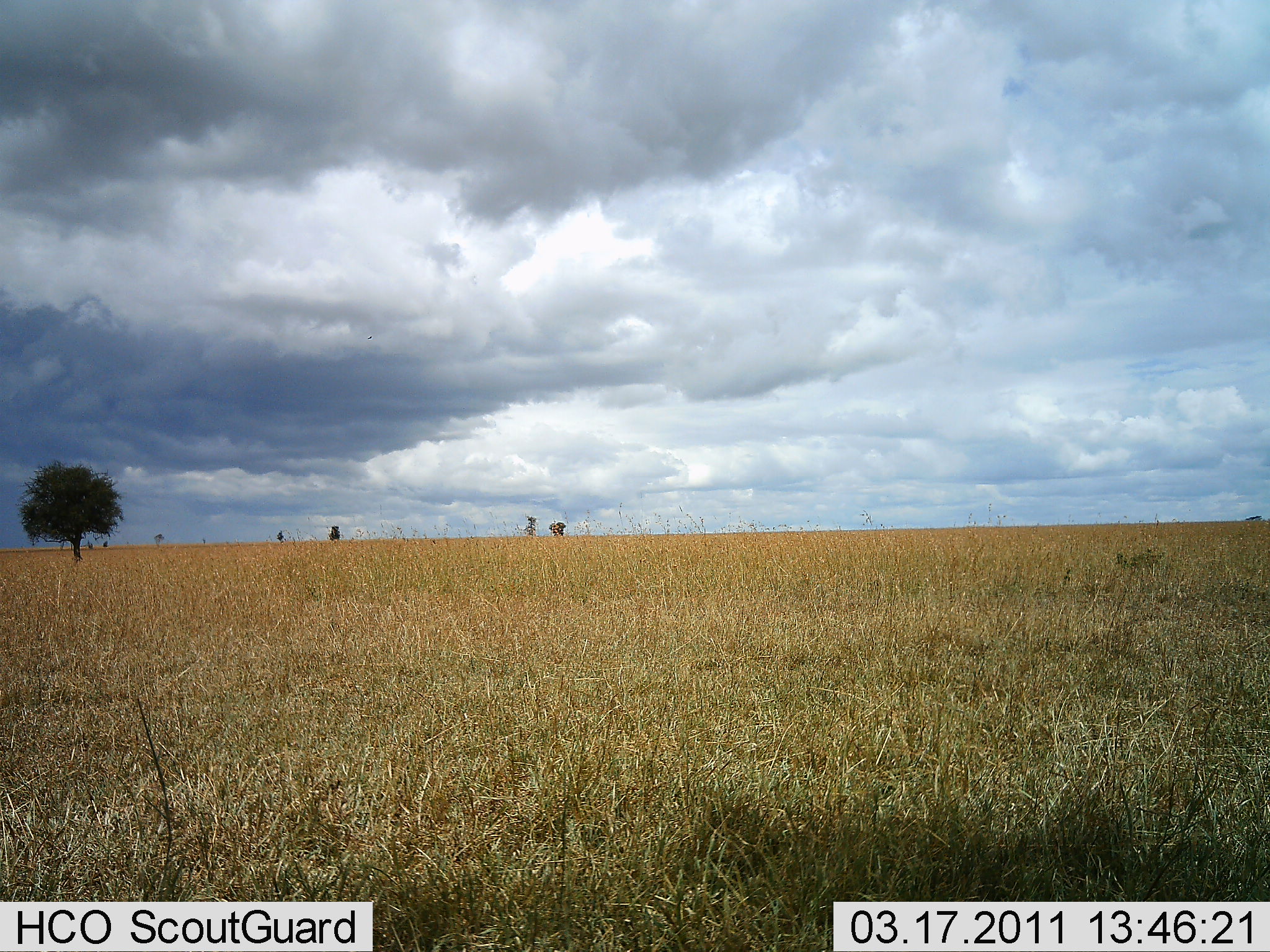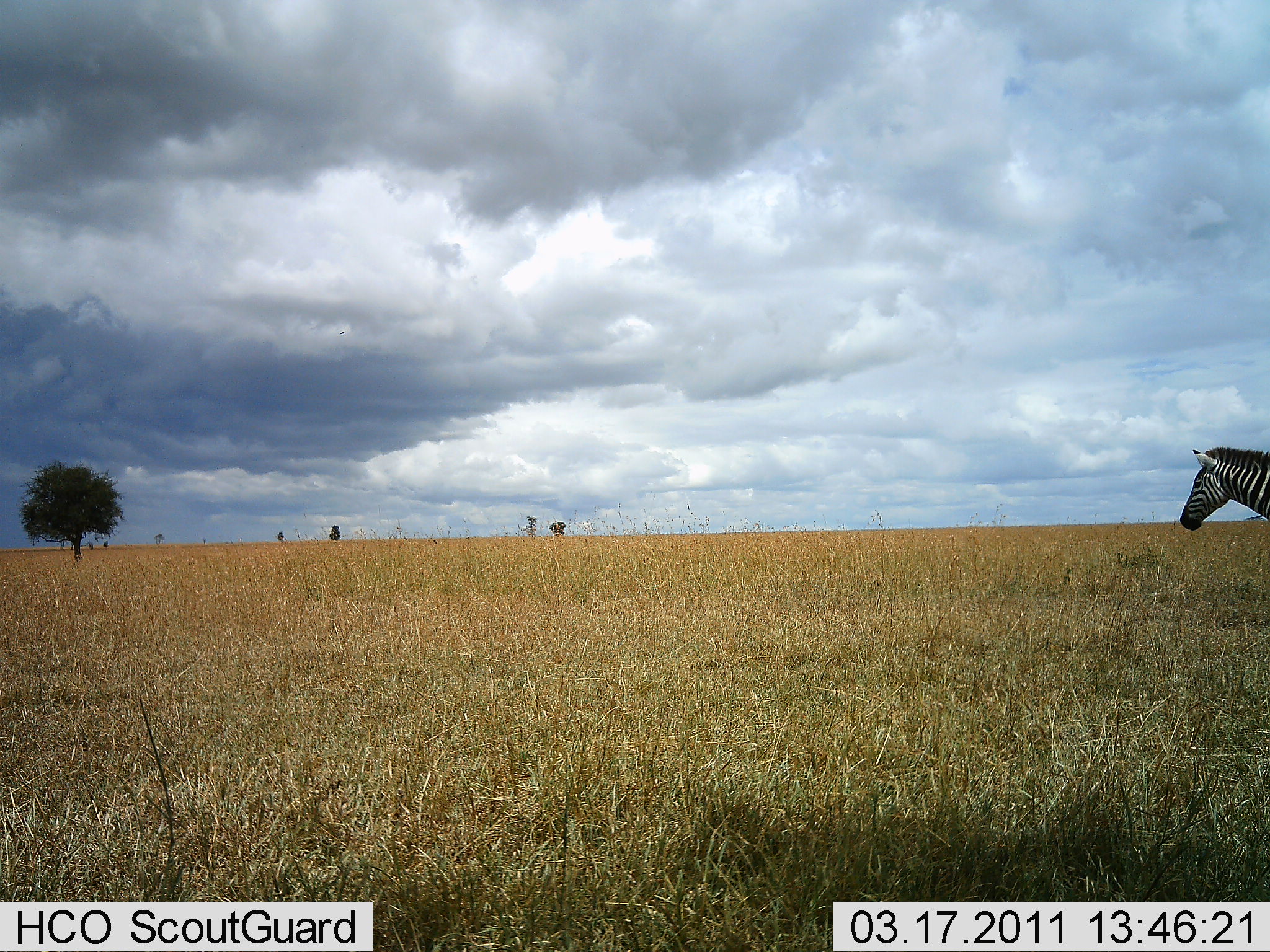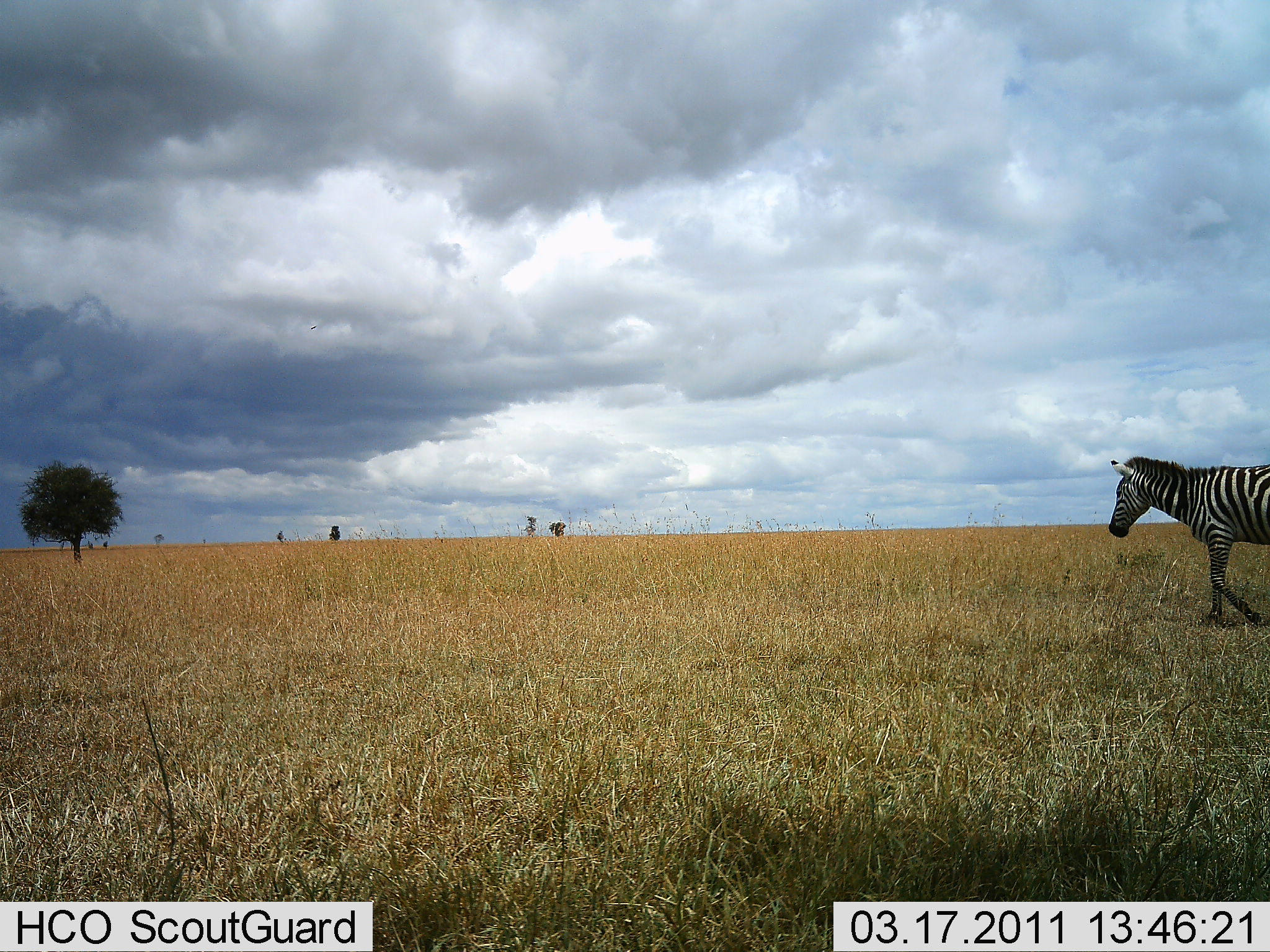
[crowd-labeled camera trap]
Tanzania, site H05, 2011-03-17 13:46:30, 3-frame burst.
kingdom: Animalia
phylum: Chordata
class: Mammalia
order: Perissodactyla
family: Equidae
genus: Equus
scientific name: Equus quagga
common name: plains zebra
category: zebra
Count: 1.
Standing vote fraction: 0%.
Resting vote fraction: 0%.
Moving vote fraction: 100%.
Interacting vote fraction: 0%.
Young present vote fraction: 0%.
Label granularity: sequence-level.